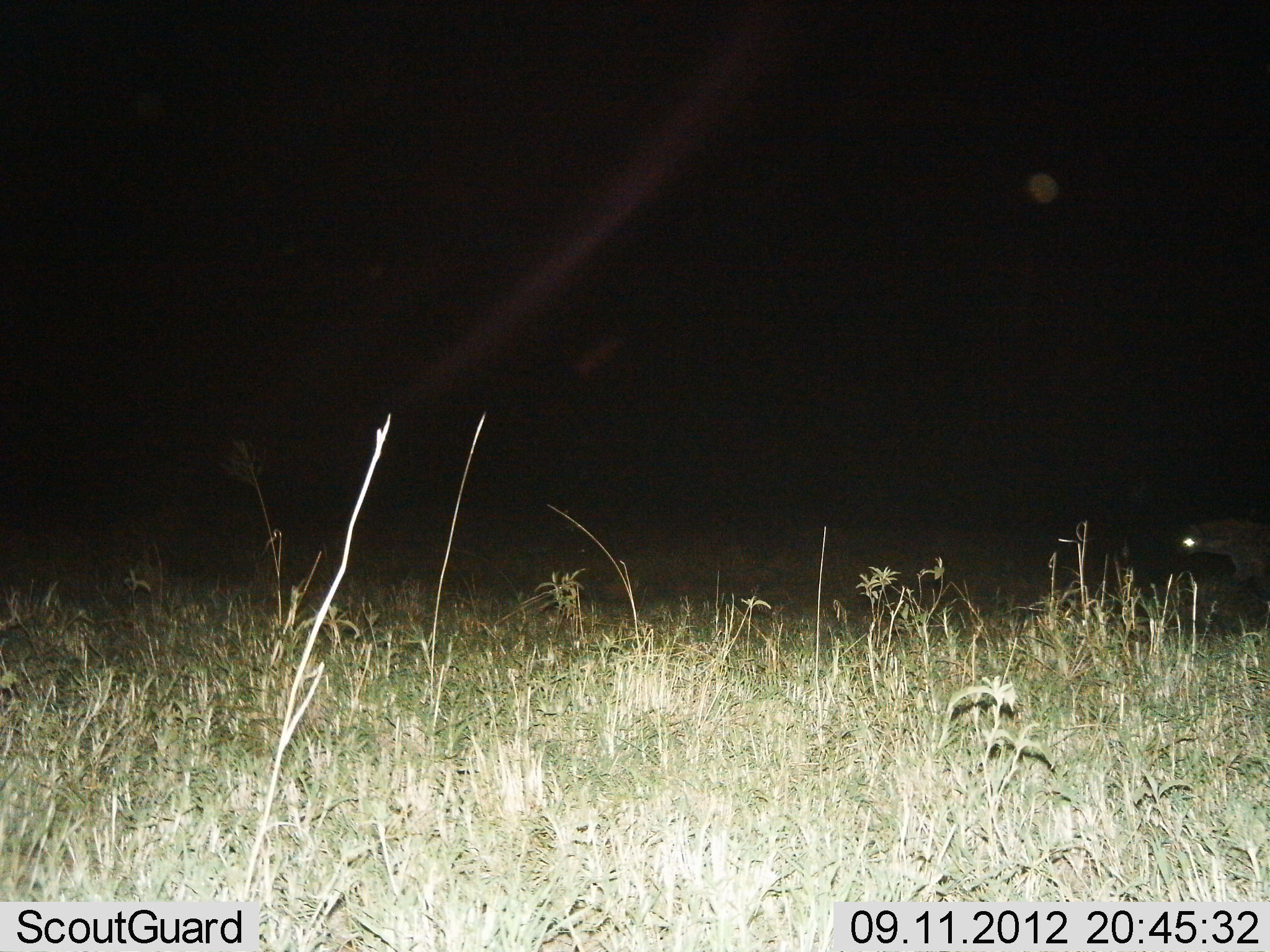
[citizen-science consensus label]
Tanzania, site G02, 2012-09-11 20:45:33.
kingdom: Animalia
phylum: Chordata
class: Mammalia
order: Carnivora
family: Hyaenidae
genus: Crocuta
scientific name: Crocuta crocuta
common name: spotted hyena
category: hyenaspotted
Hyenaspotted (spotted hyena) (Crocuta crocuta), count 1. Behavior (volunteer vote fractions): standing 50%, resting 0%, moving 50%, interacting 0%. Young present (vote fraction): 0%. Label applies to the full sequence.